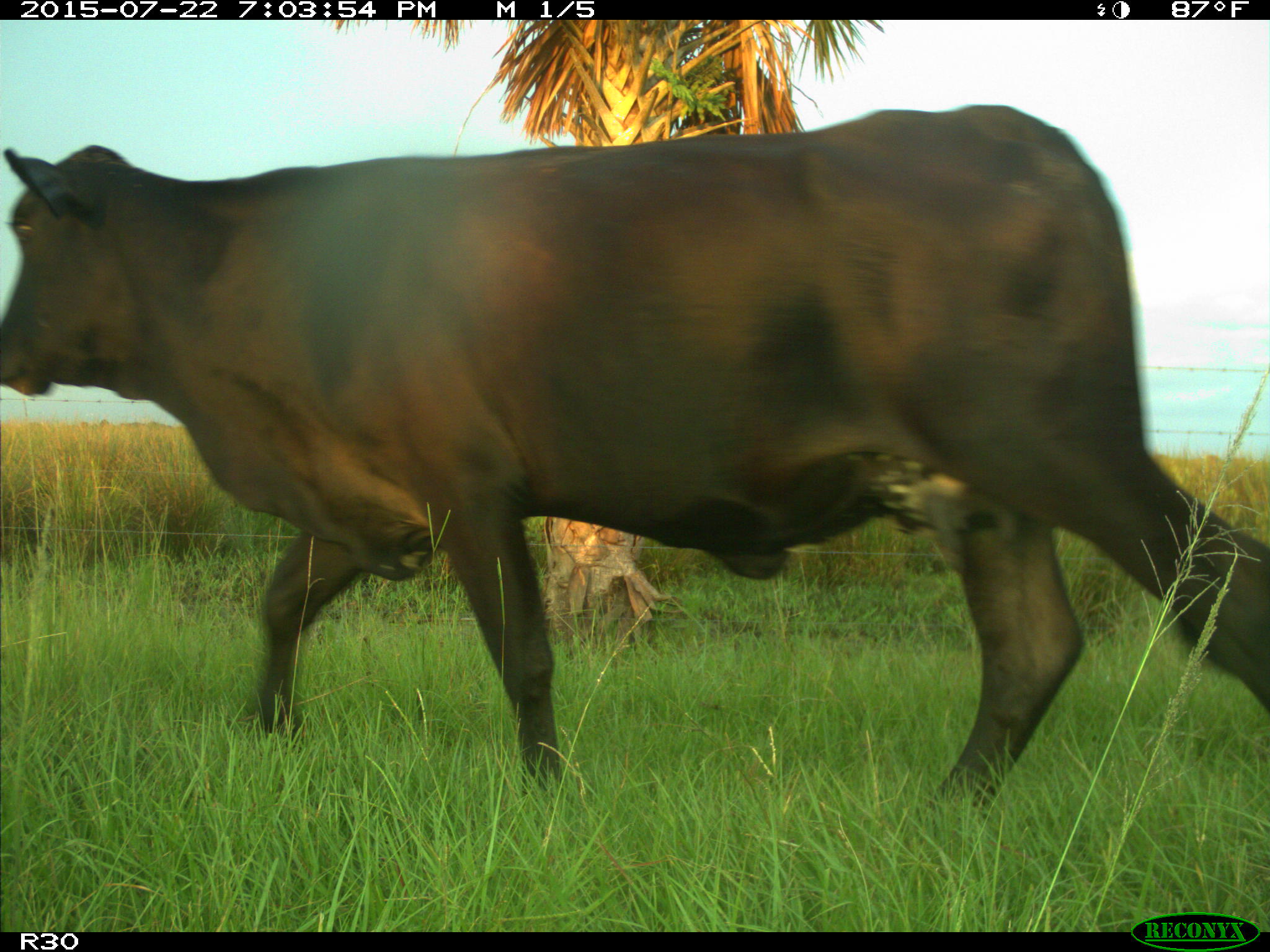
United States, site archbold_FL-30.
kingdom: Animalia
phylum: Chordata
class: Mammalia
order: Artiodactyla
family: Bovidae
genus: Bos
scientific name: Bos taurus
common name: domestic cow